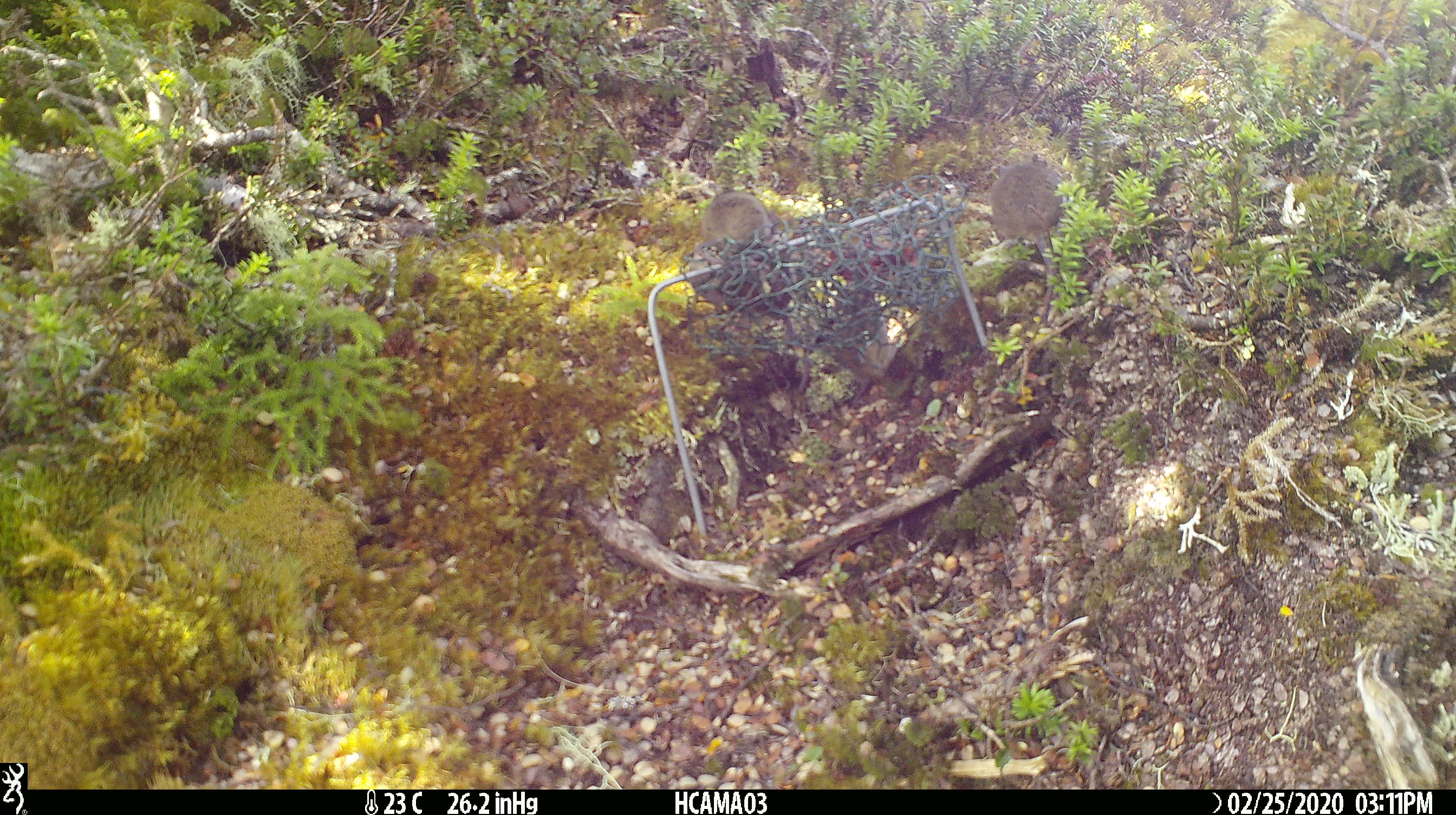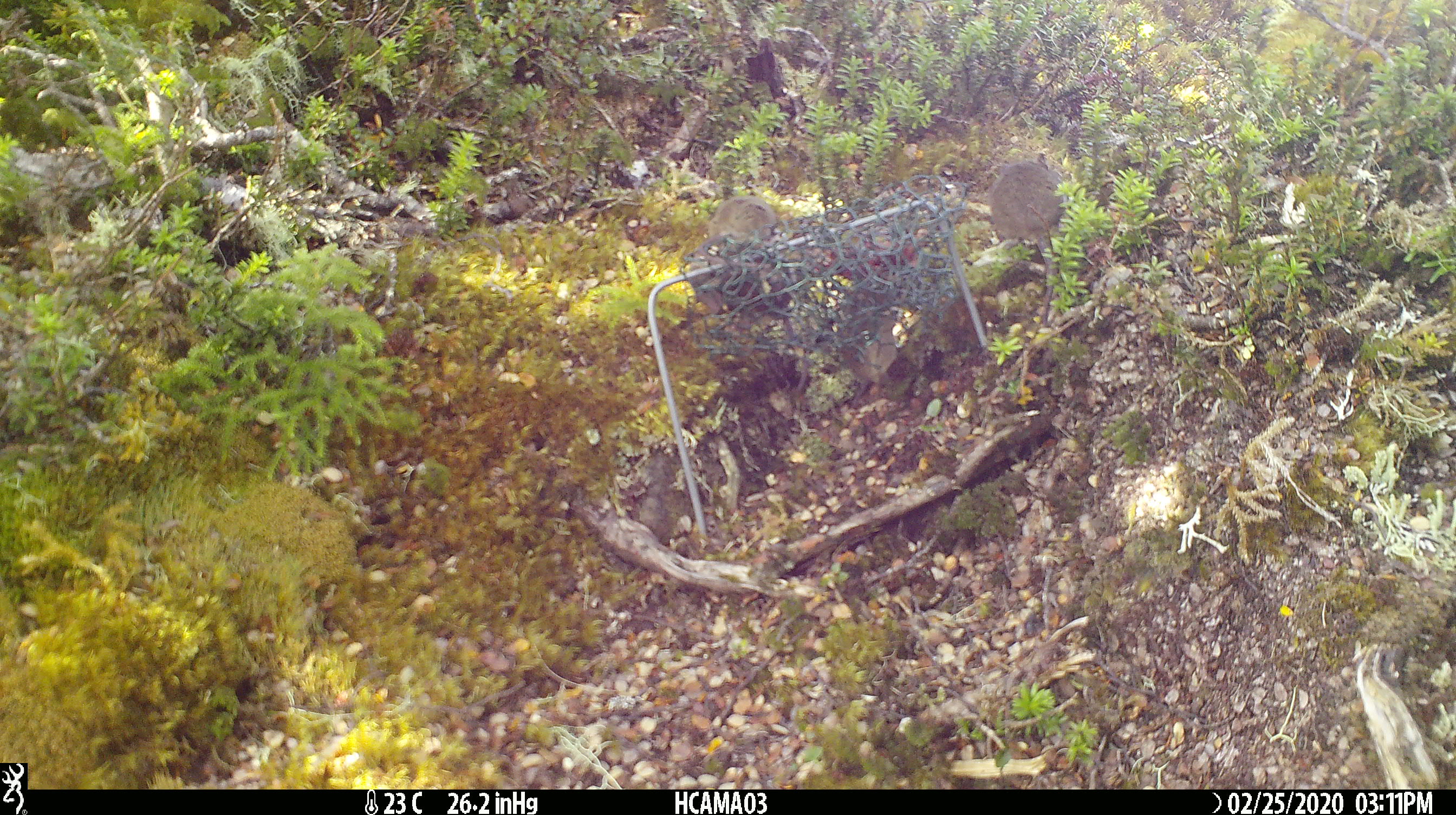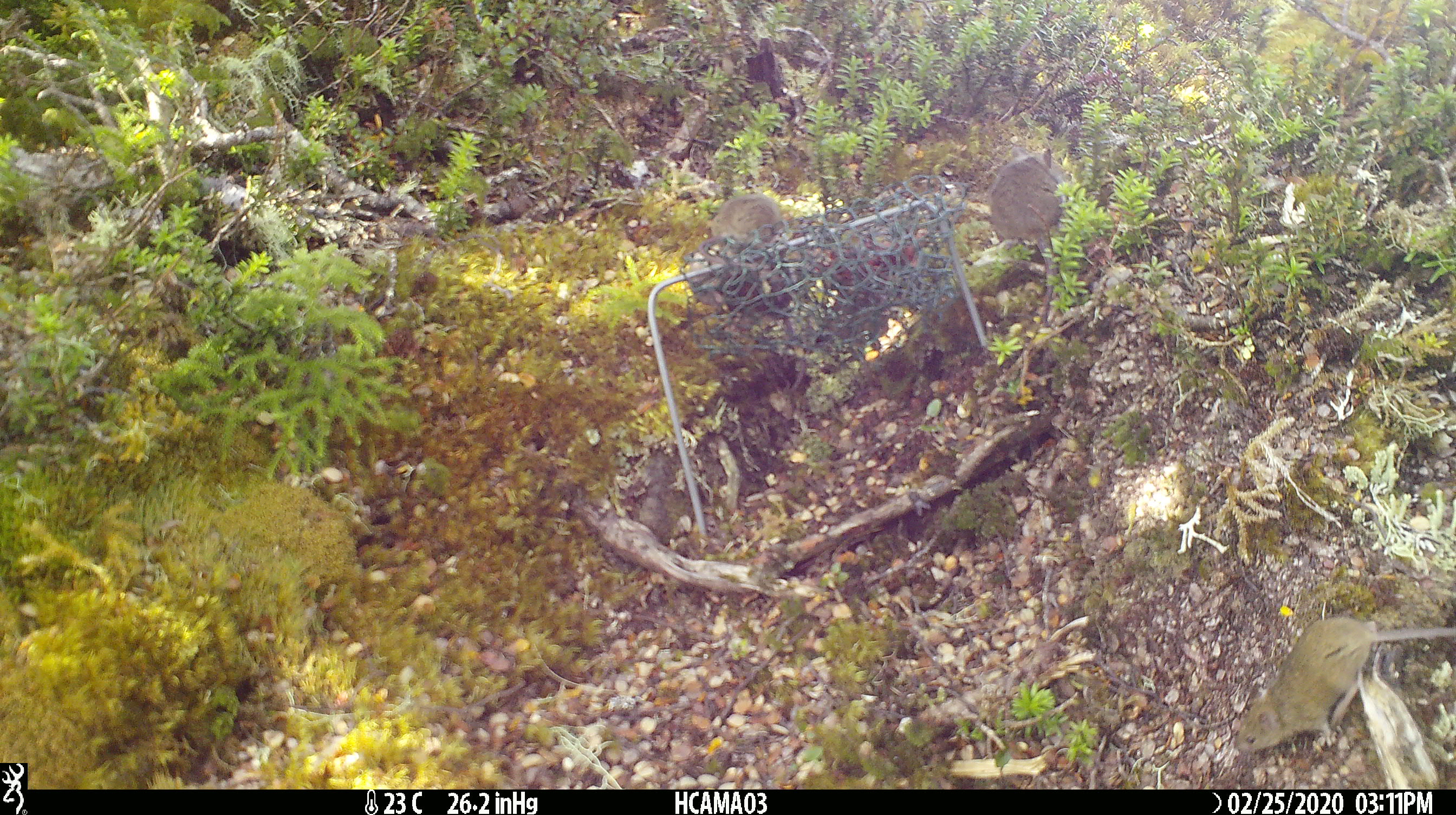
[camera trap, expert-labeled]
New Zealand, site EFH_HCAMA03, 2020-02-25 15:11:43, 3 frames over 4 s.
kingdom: Animalia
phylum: Chordata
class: Mammalia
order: Rodentia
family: Muridae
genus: Mus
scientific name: Mus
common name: mouse